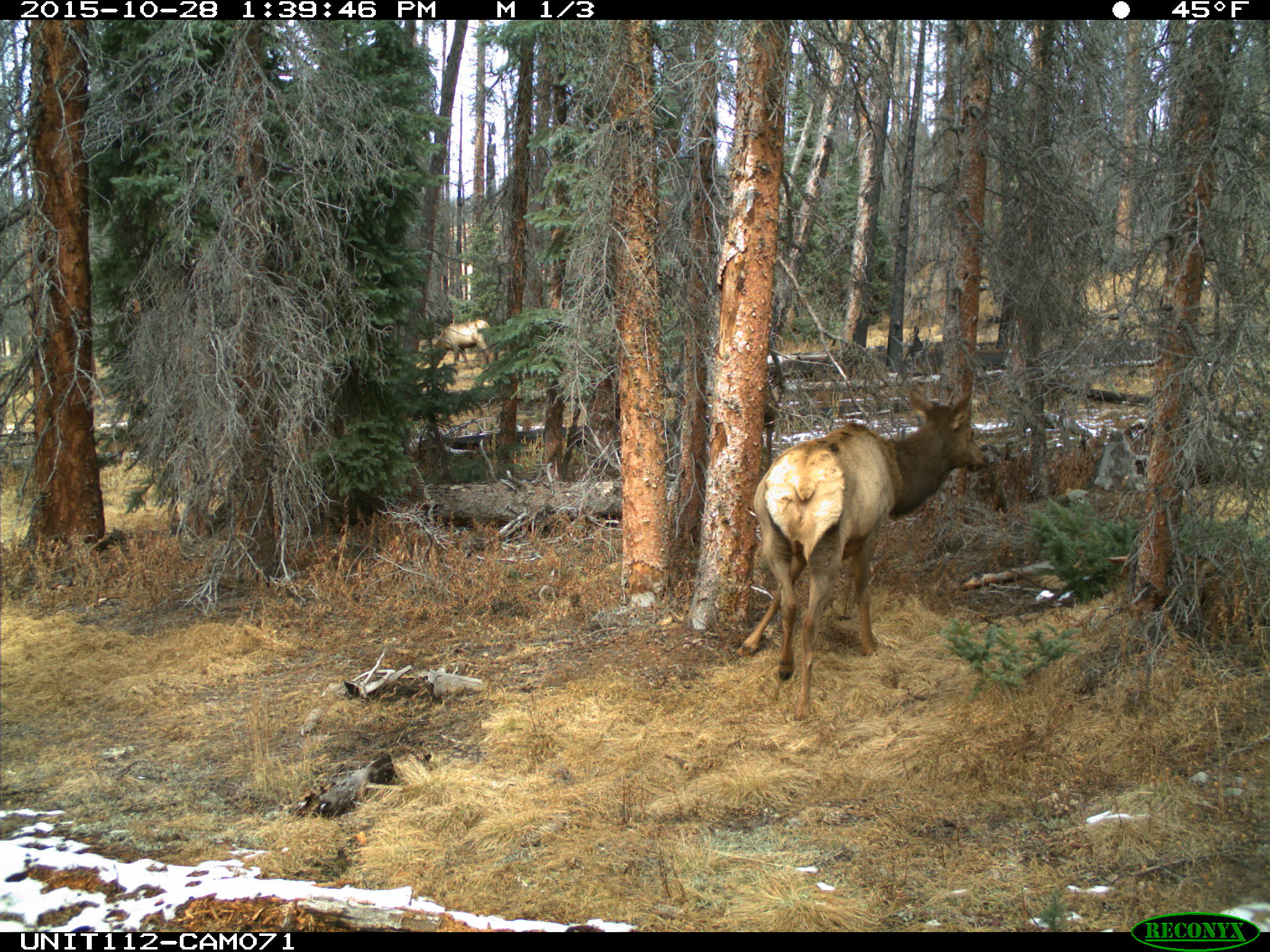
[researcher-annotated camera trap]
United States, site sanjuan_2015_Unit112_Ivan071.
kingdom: Animalia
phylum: Chordata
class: Mammalia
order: Artiodactyla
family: Cervidae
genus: Cervus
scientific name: Cervus elaphus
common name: red deer